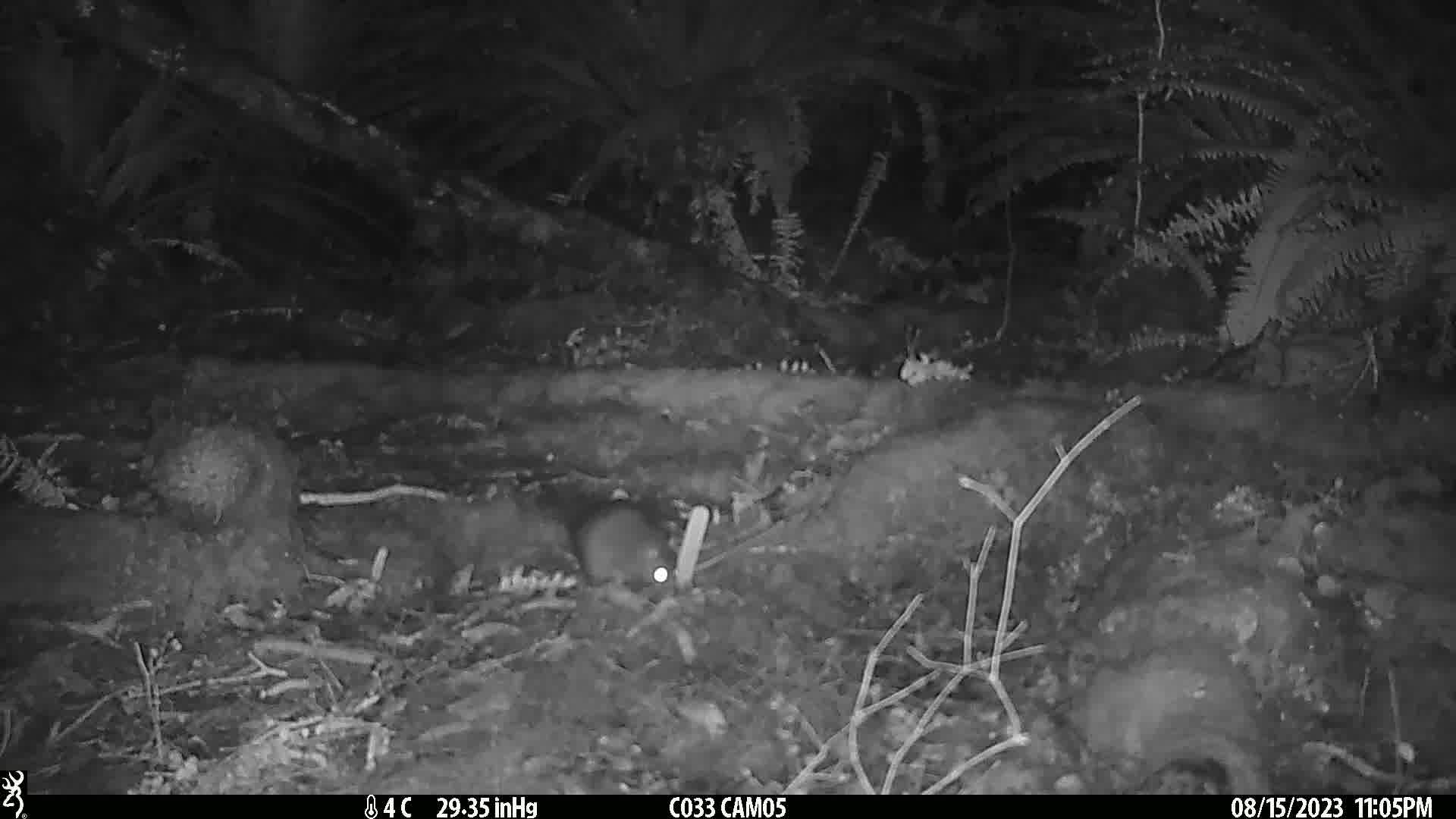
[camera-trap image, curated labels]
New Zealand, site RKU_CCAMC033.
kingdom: Animalia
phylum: Chordata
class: Mammalia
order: Rodentia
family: Muridae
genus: Rattus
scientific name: Rattus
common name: rat